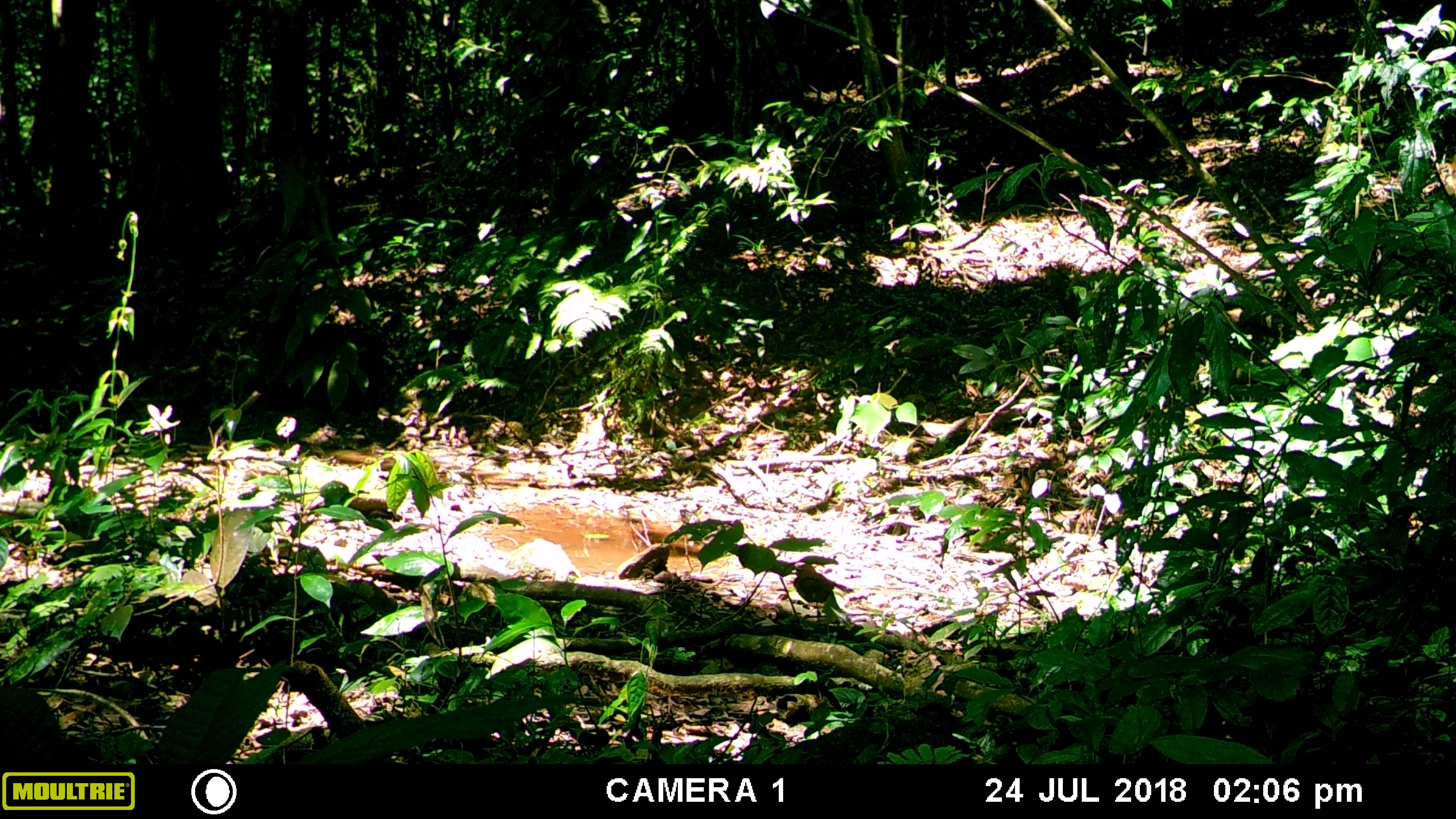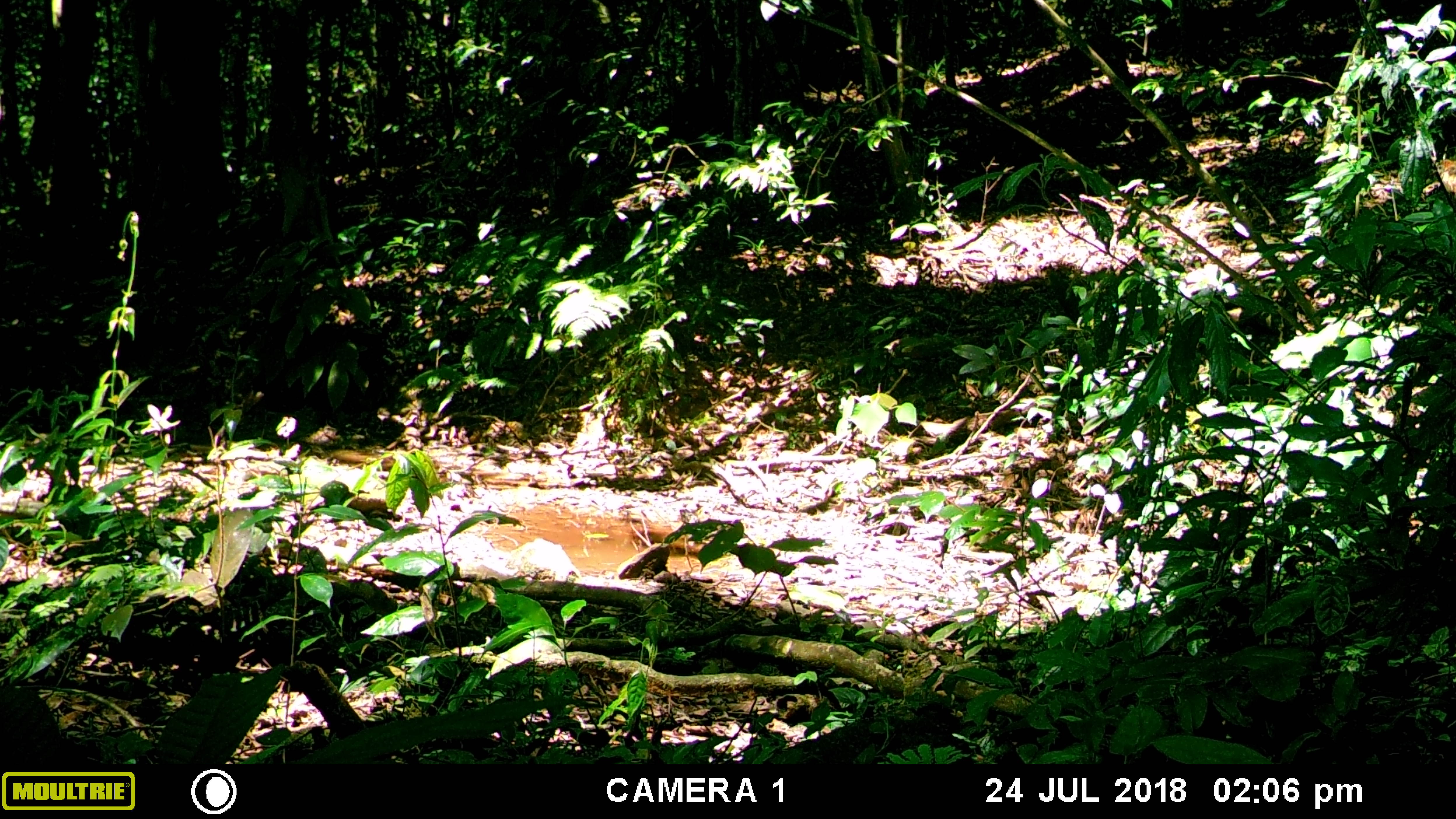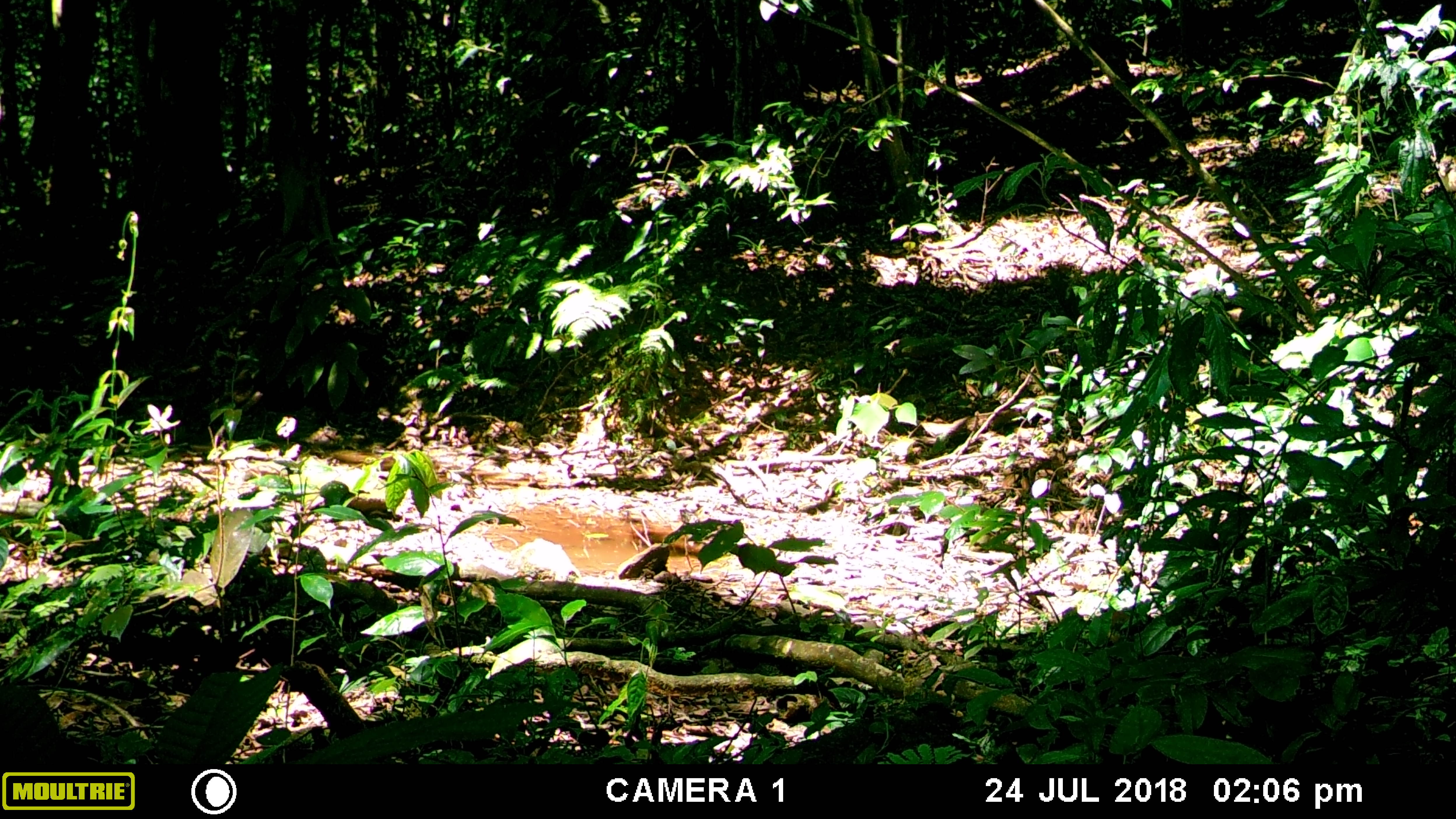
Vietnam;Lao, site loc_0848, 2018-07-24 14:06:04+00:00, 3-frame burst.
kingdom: Animalia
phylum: Chordata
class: Aves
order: Passeriformes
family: Leiothrichidae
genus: Pterorhinus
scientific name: Pterorhinus pectoralis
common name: necklaced laughingthrush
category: necklaced laughingthrush sp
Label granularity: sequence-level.